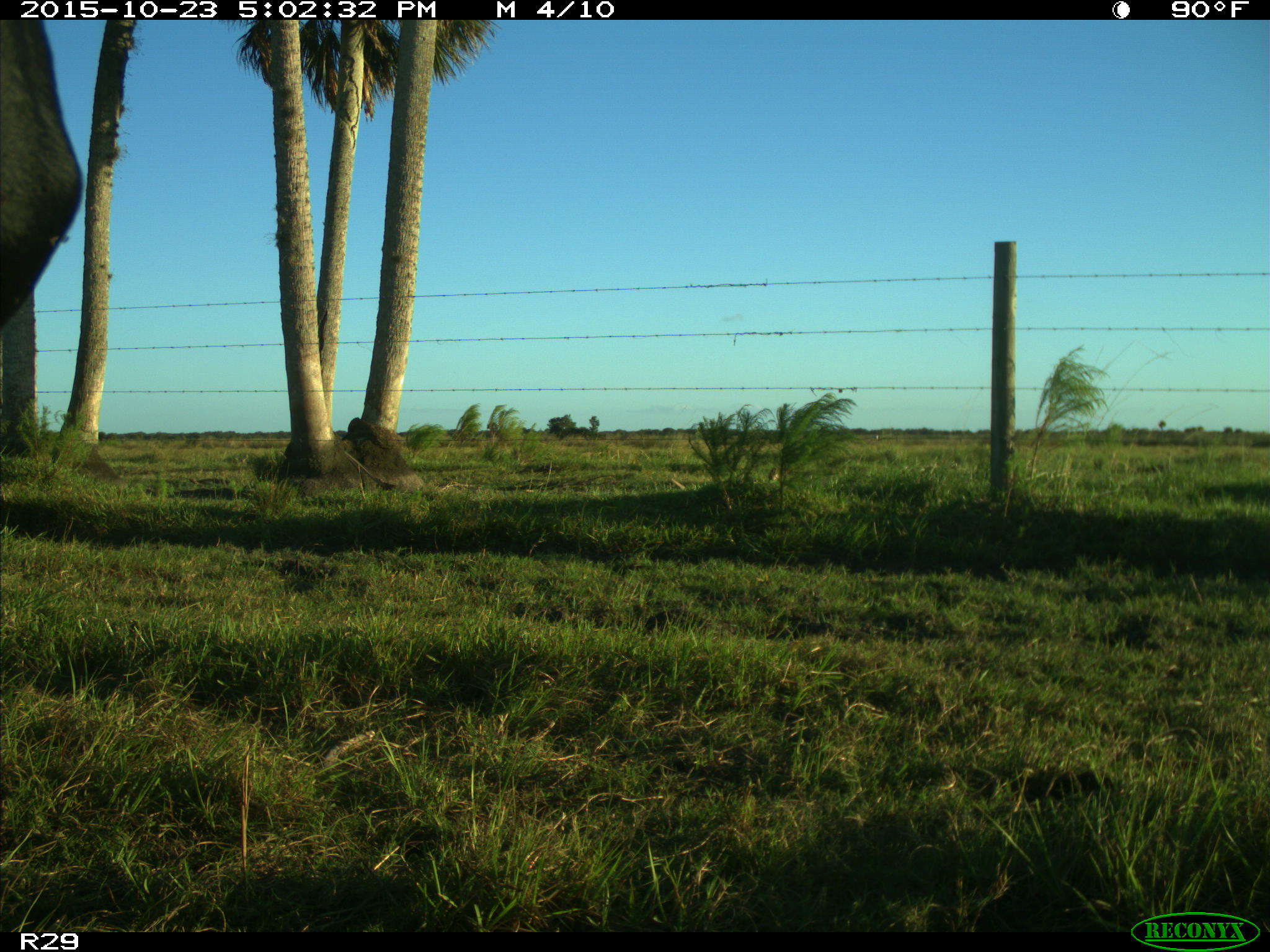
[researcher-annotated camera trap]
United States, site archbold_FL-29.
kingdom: Animalia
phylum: Chordata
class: Mammalia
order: Artiodactyla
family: Bovidae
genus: Bos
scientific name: Bos taurus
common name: domestic cow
Bos taurus (domestic cow).